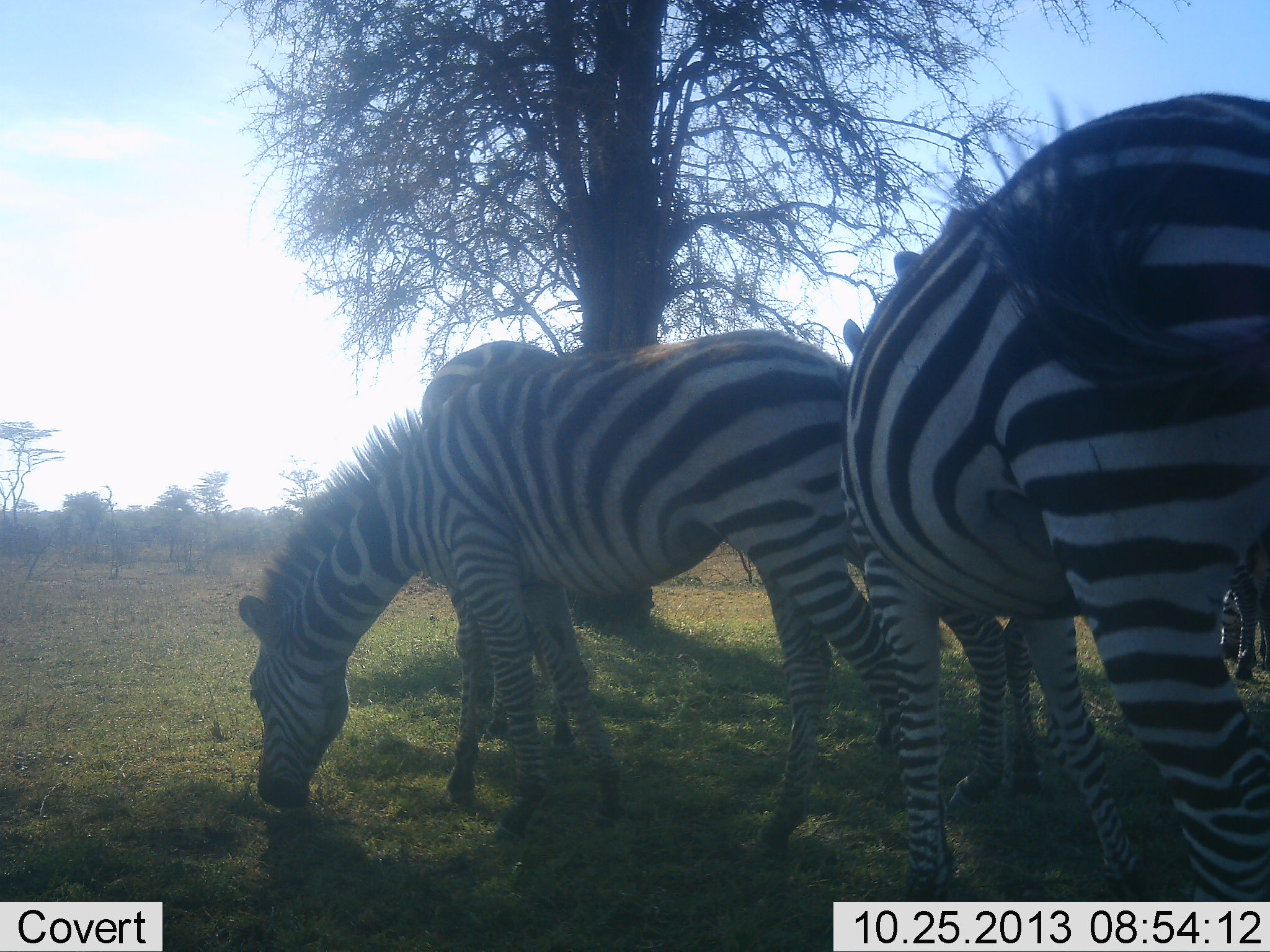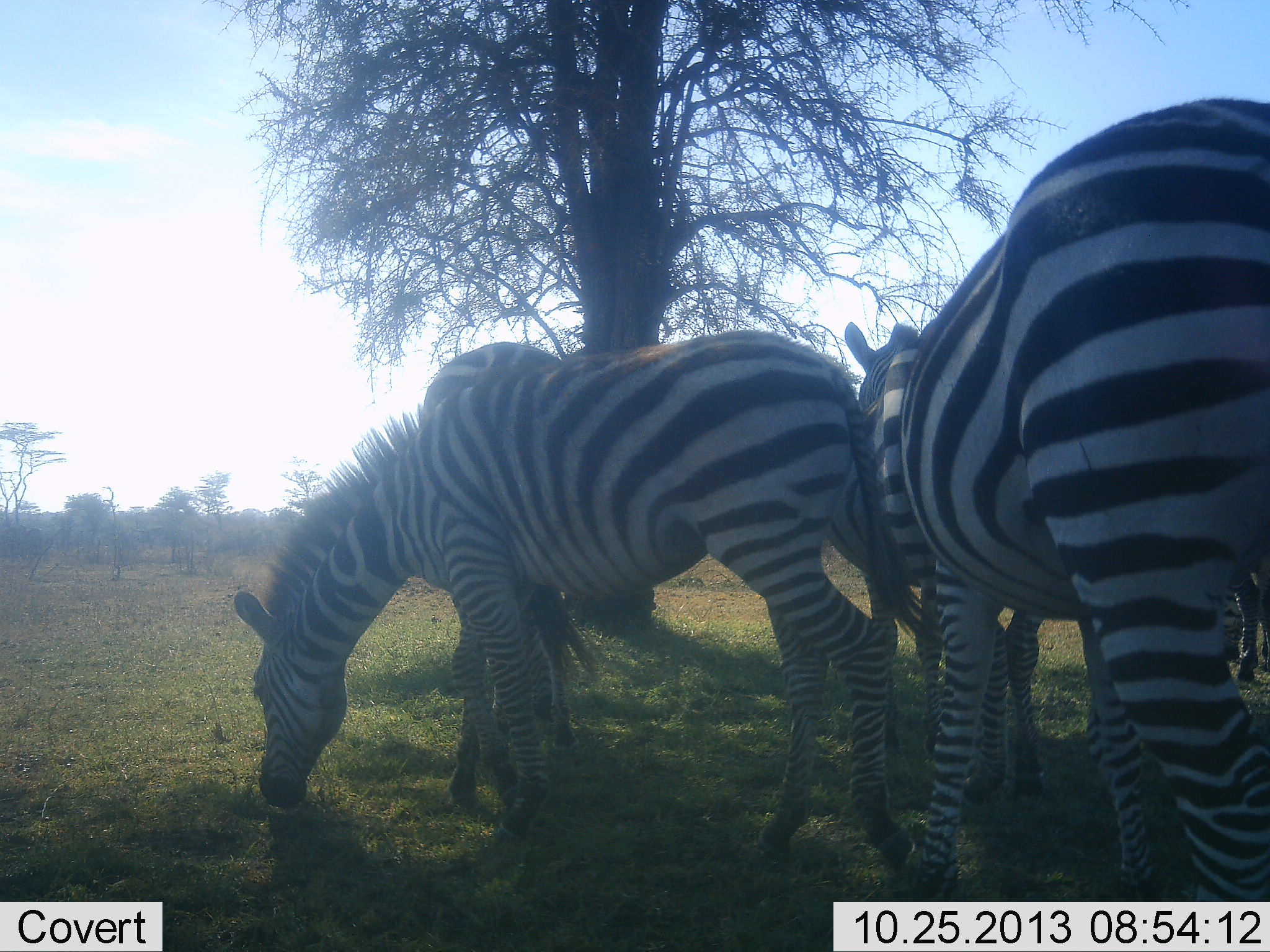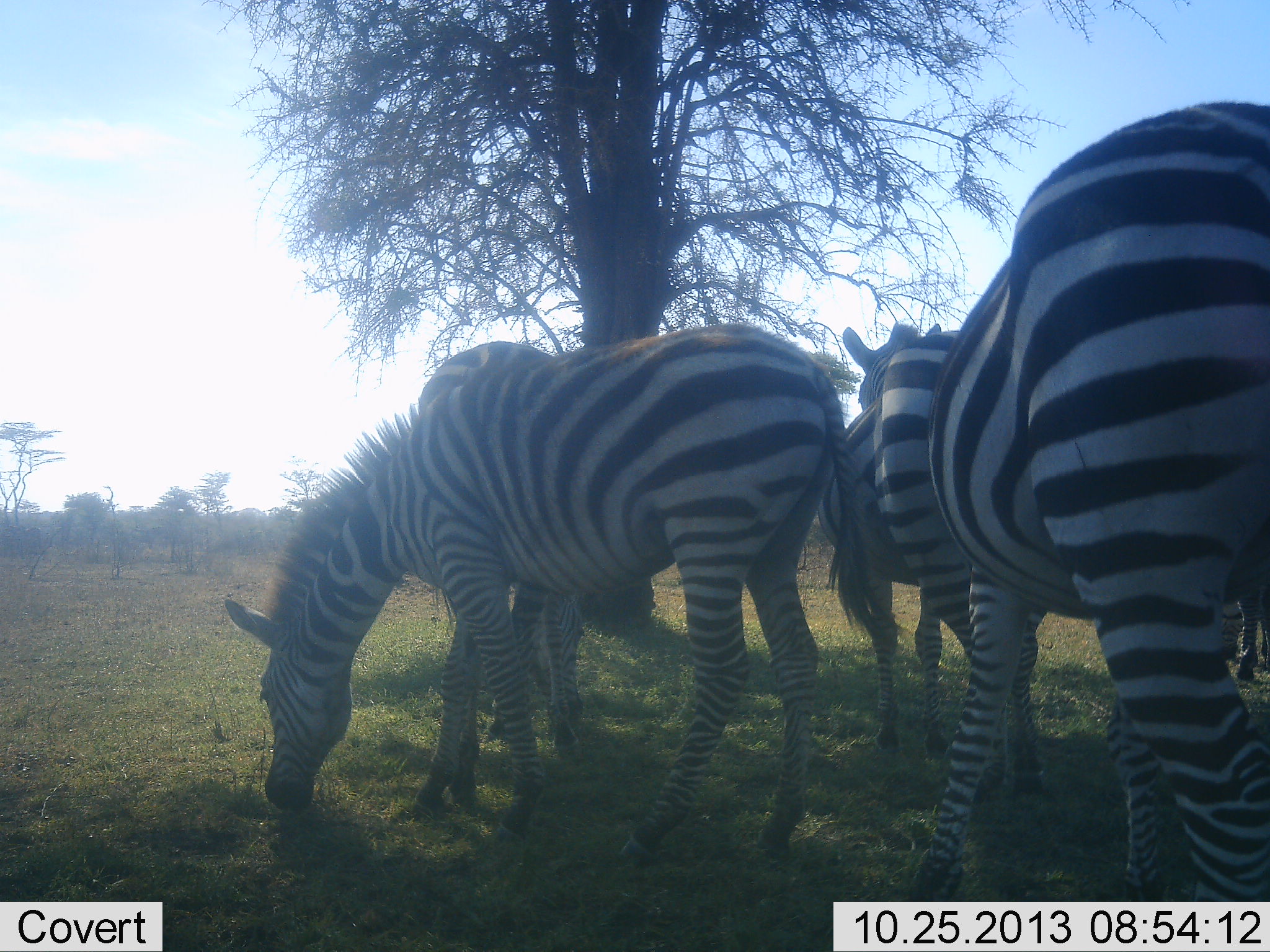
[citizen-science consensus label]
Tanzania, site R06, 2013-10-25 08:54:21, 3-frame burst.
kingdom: Animalia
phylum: Chordata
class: Mammalia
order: Perissodactyla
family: Equidae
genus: Equus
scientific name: Equus quagga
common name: plains zebra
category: zebra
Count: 4.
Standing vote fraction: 42%.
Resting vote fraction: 5%.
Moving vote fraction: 5%.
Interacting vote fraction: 11%.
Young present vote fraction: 16%.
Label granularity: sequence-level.